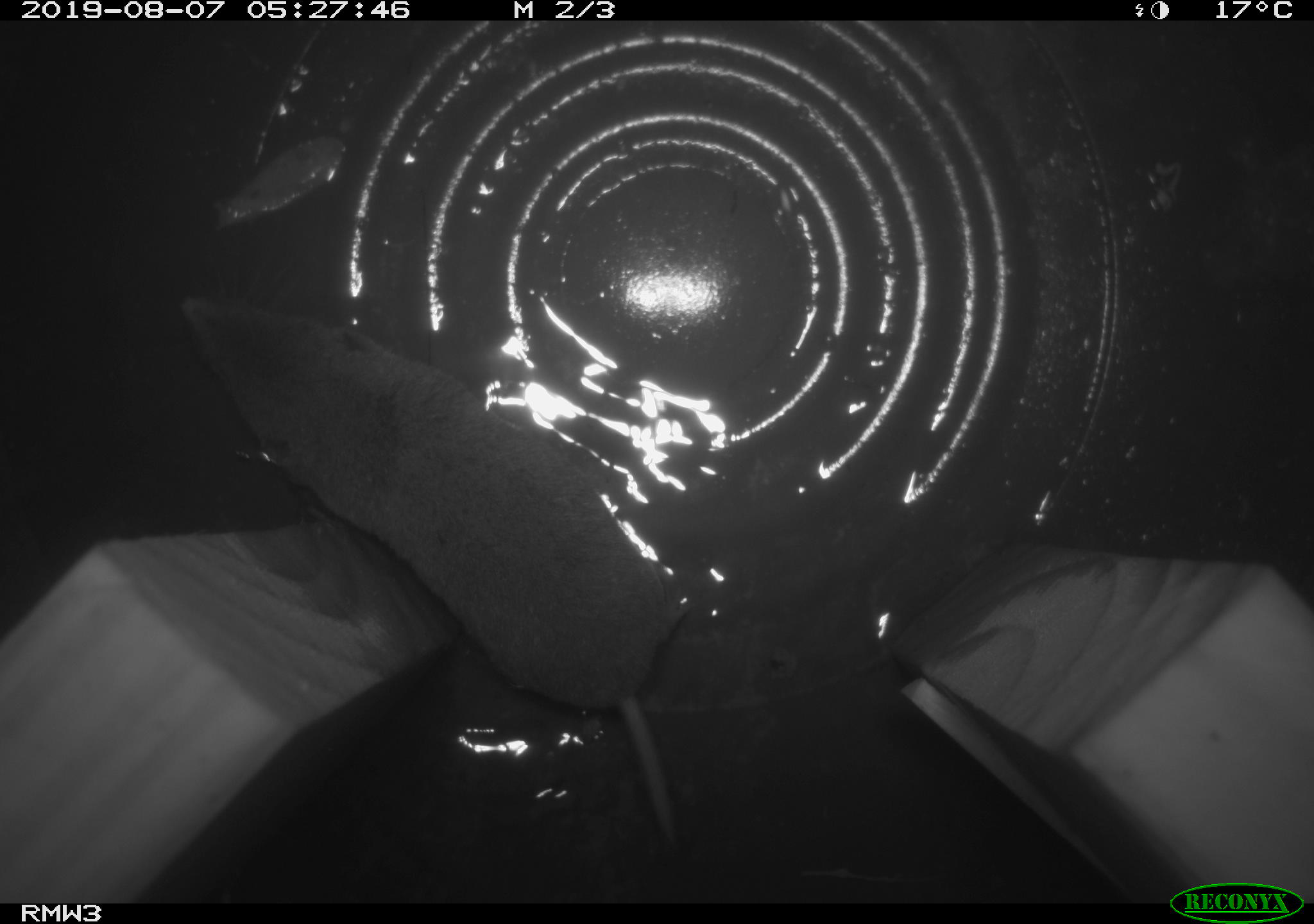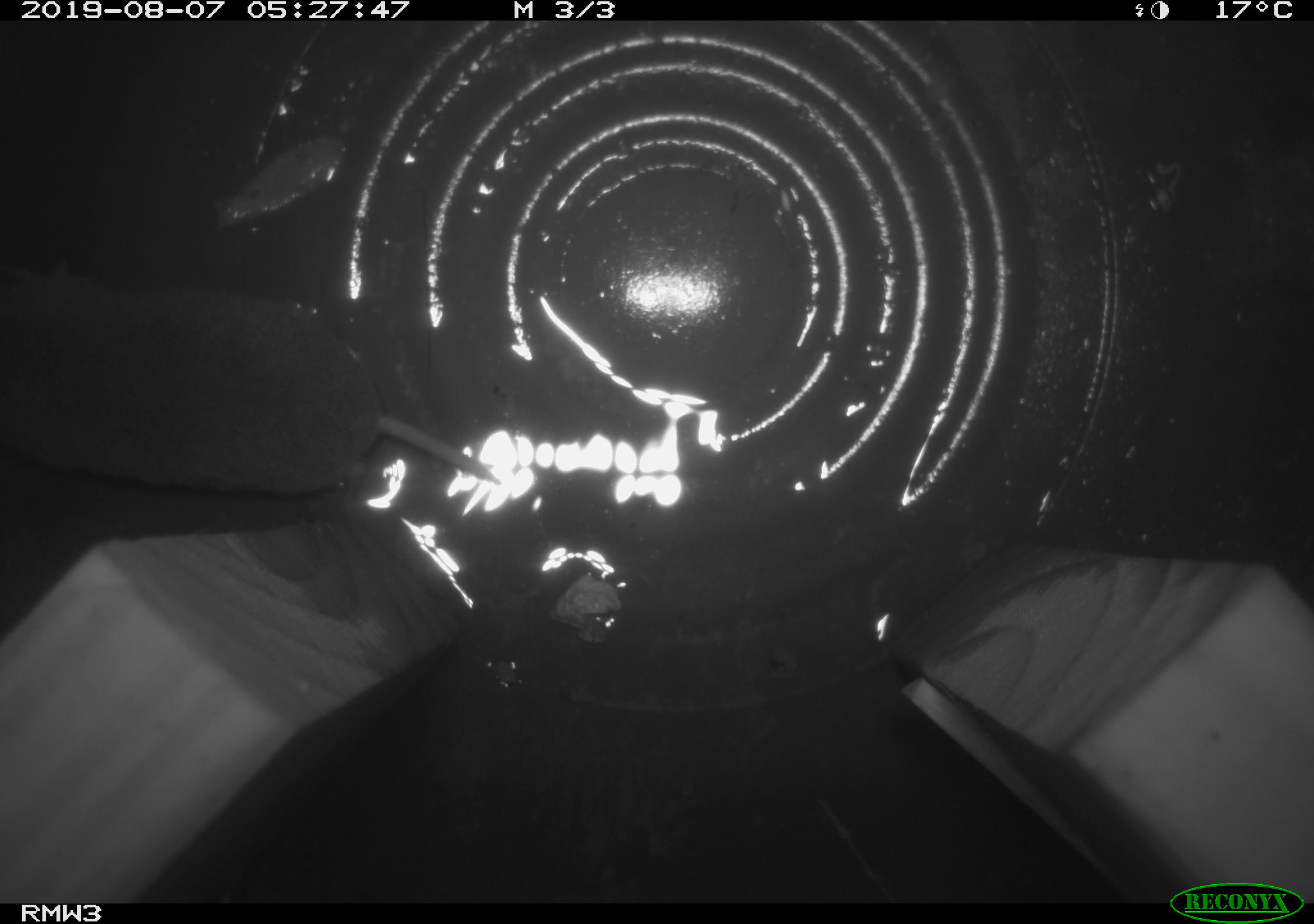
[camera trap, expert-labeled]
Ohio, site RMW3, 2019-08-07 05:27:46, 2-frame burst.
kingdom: Animalia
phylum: Chordata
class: Mammalia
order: Eulipotyphla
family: Soricidae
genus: Blarina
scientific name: Blarina brevicauda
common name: northern short-tailed shrew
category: n. short-tailed shrew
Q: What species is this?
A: N. short-tailed shrew (northern short-tailed shrew) (Blarina brevicauda).